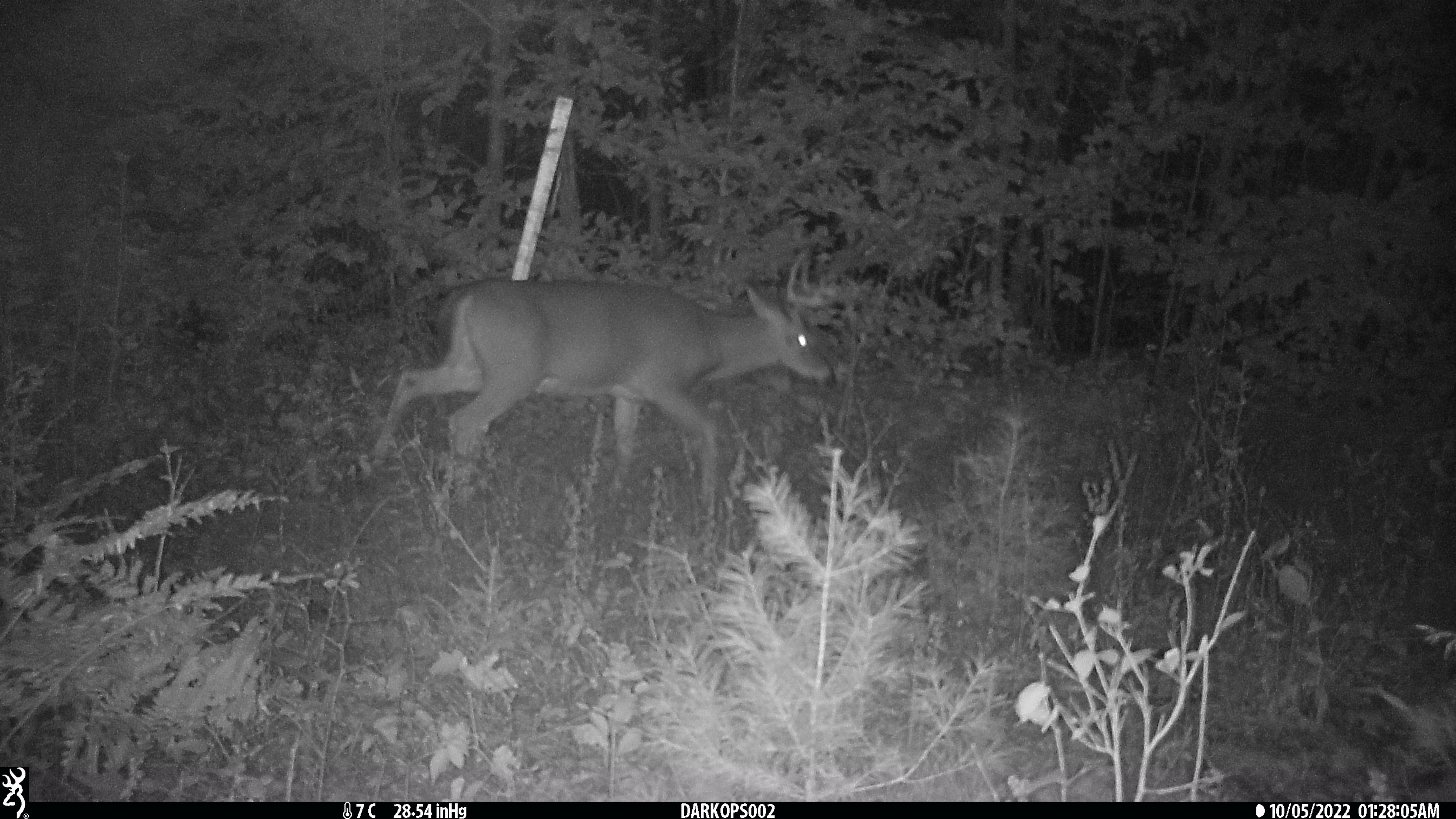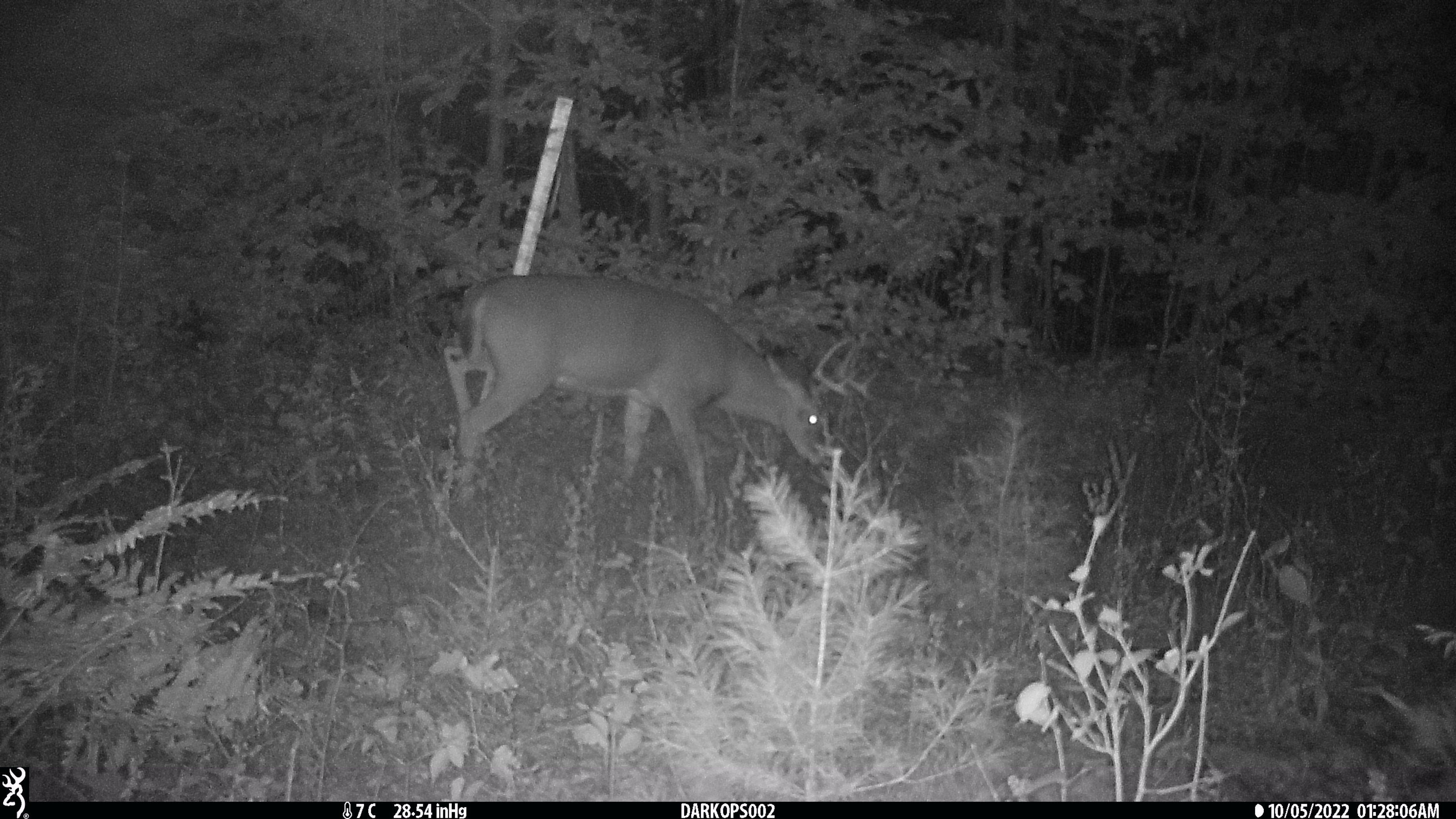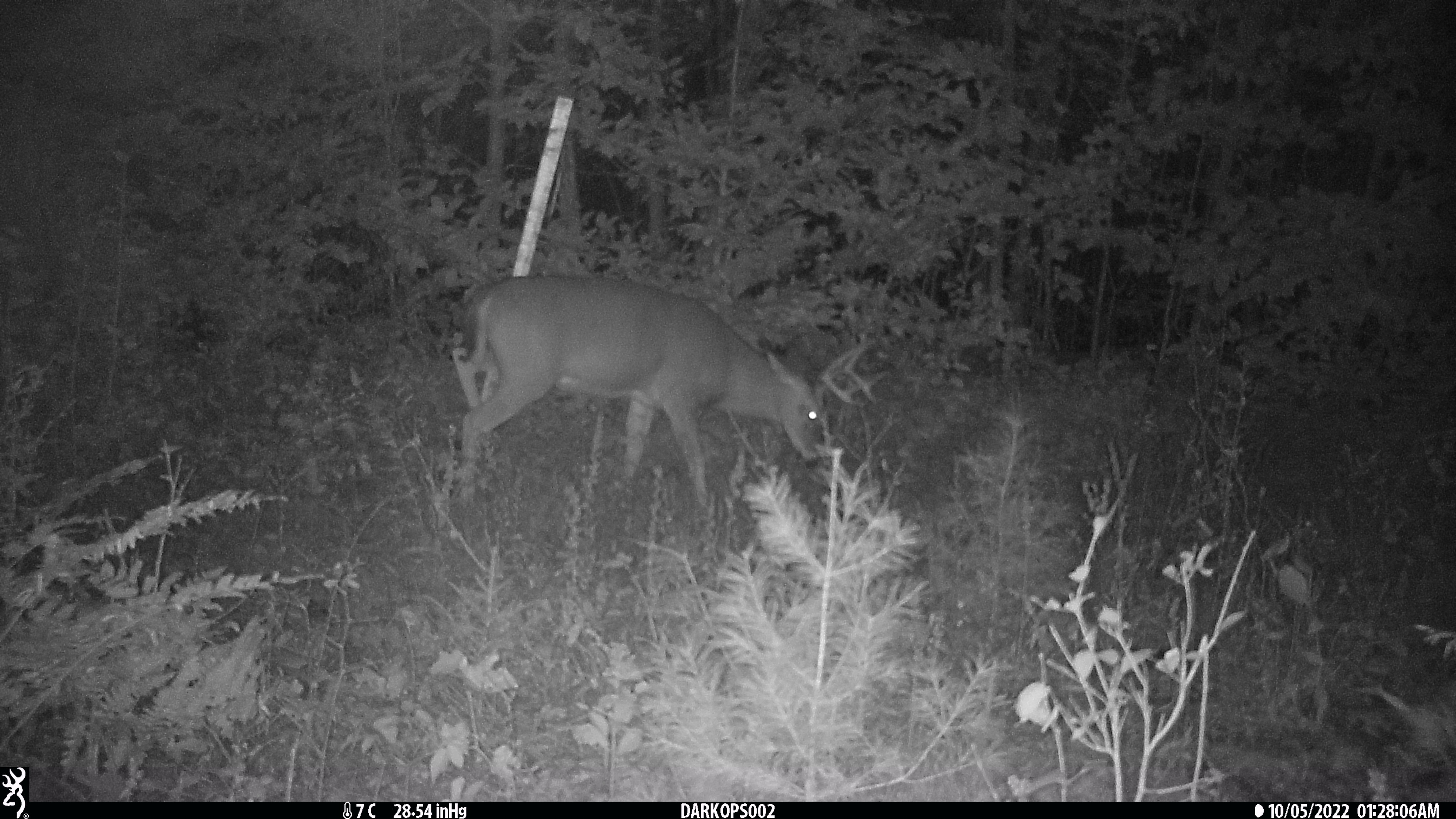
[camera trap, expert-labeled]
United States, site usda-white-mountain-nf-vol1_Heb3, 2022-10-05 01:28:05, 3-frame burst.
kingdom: Animalia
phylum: Chordata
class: Mammalia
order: Artiodactyla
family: Cervidae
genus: Odocoileus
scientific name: Odocoileus virginianus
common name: white-tailed deer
White-tailed deer (Odocoileus virginianus).